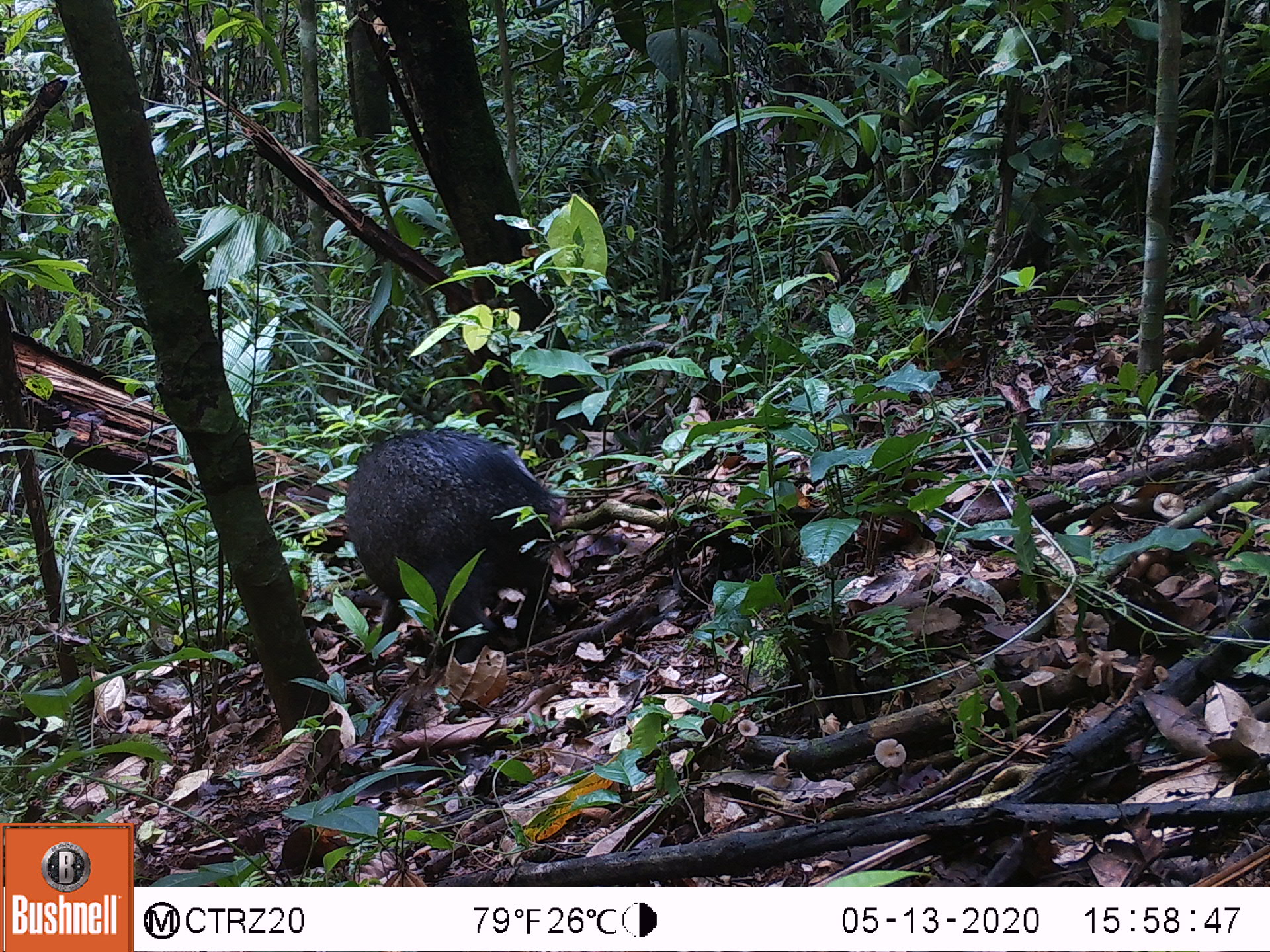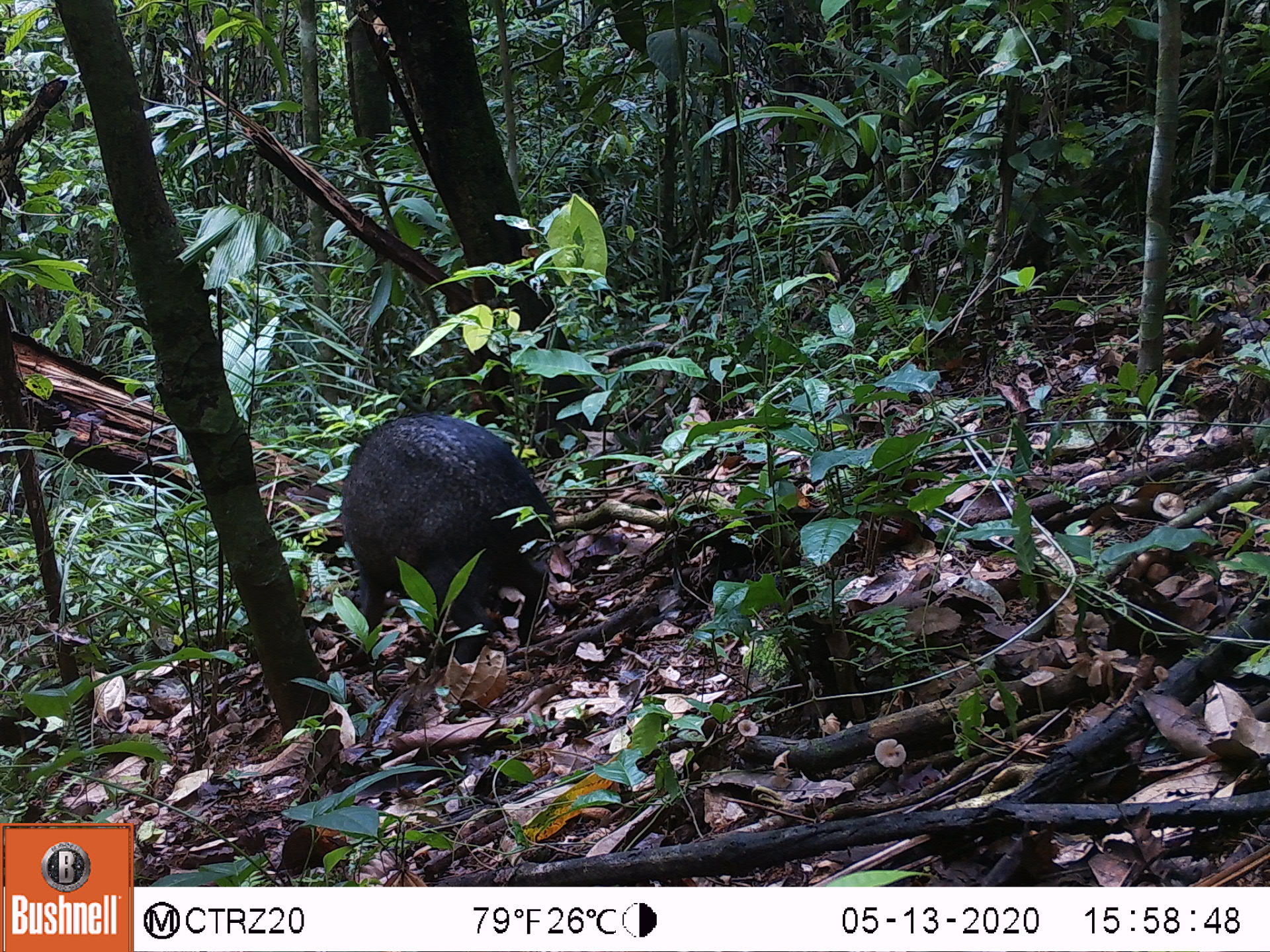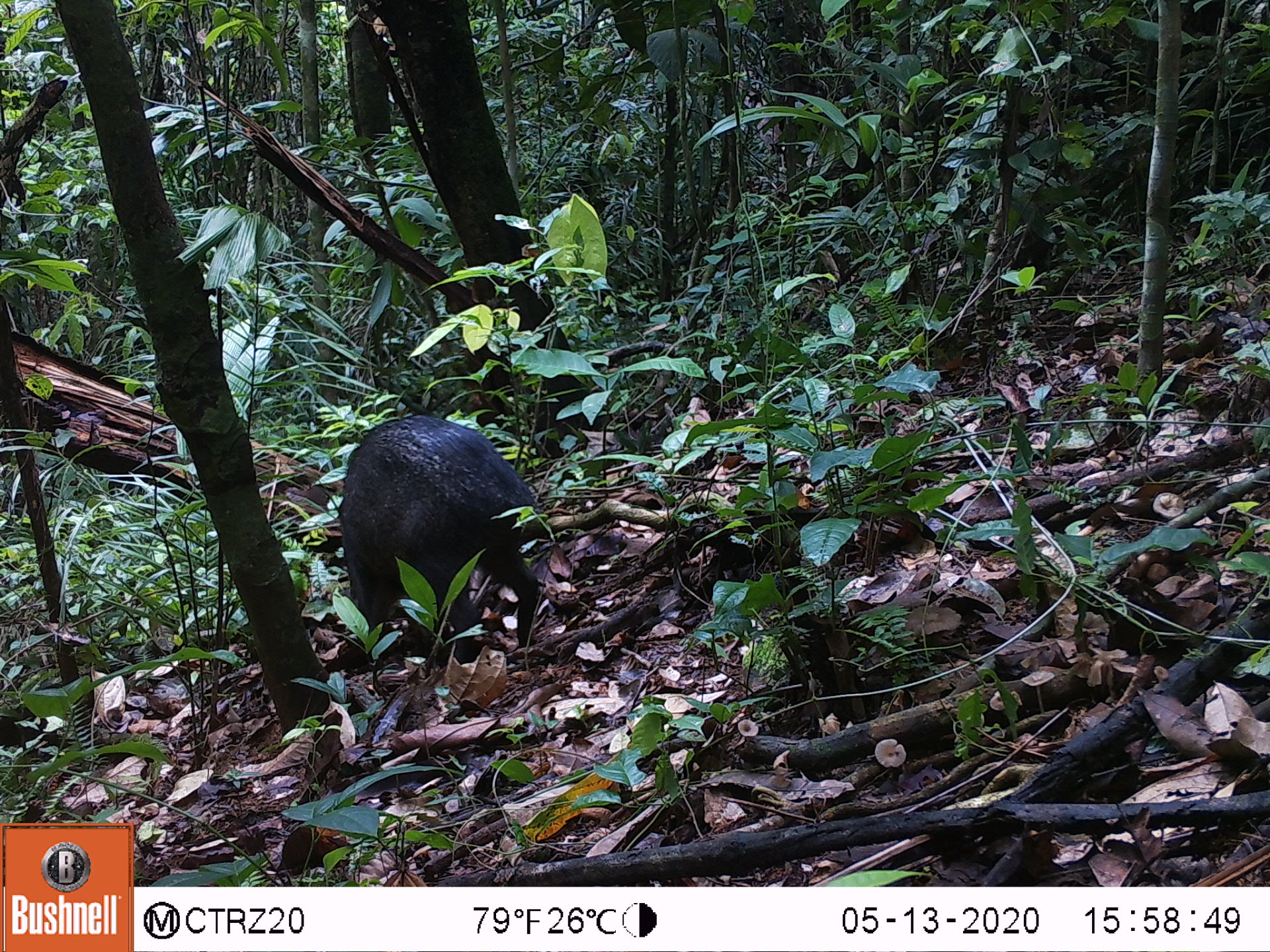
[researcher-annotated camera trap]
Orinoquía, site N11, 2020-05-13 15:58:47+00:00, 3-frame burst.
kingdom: Animalia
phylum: Chordata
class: Mammalia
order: Artiodactyla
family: Tayassuidae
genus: Pecari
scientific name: Pecari tajacu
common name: collared peccary